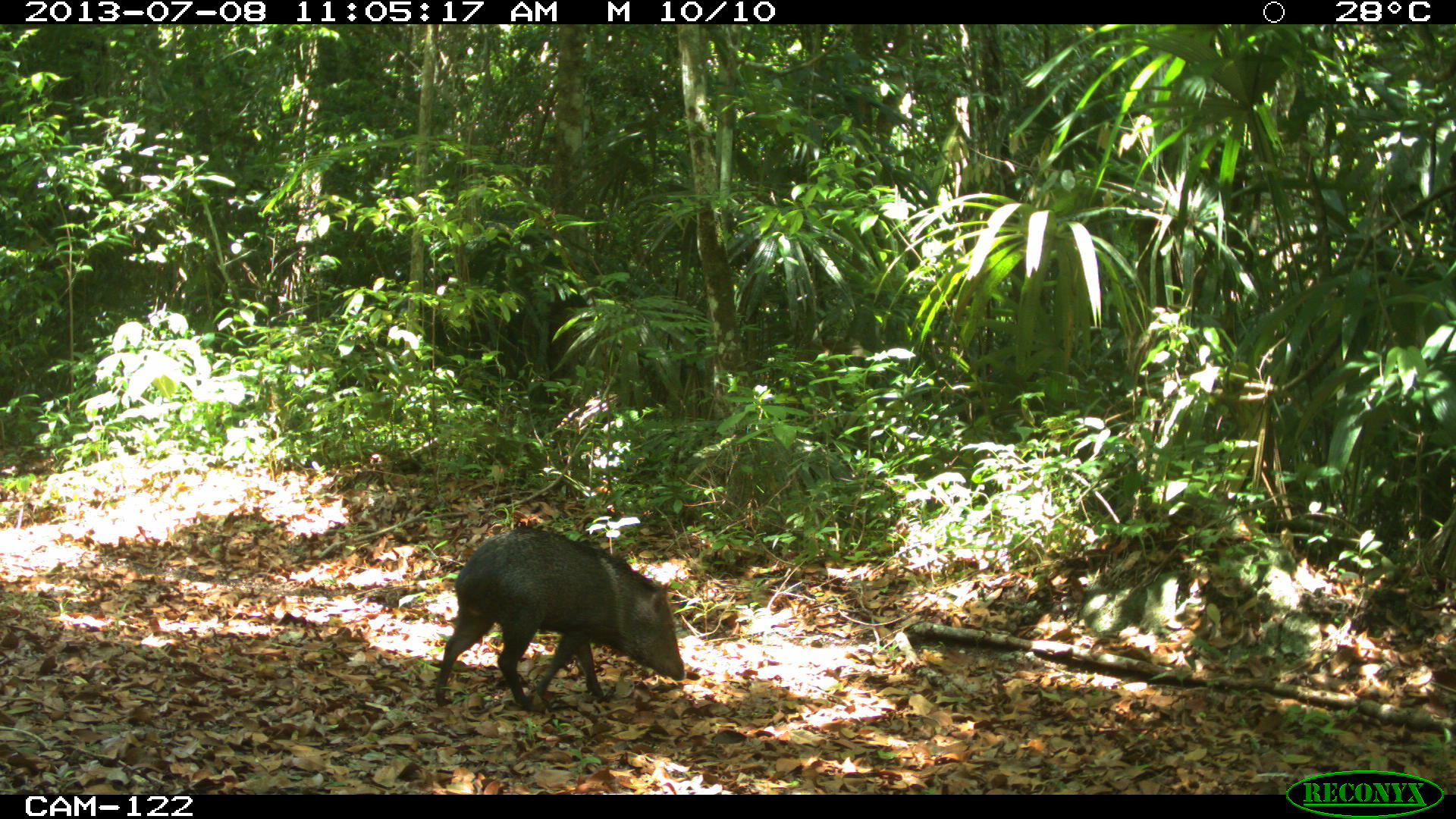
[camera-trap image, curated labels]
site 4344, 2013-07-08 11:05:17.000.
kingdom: Animalia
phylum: Chordata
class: Mammalia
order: Artiodactyla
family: Tayassuidae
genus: Pecari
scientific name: Pecari tajacu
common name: collared peccary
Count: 1.